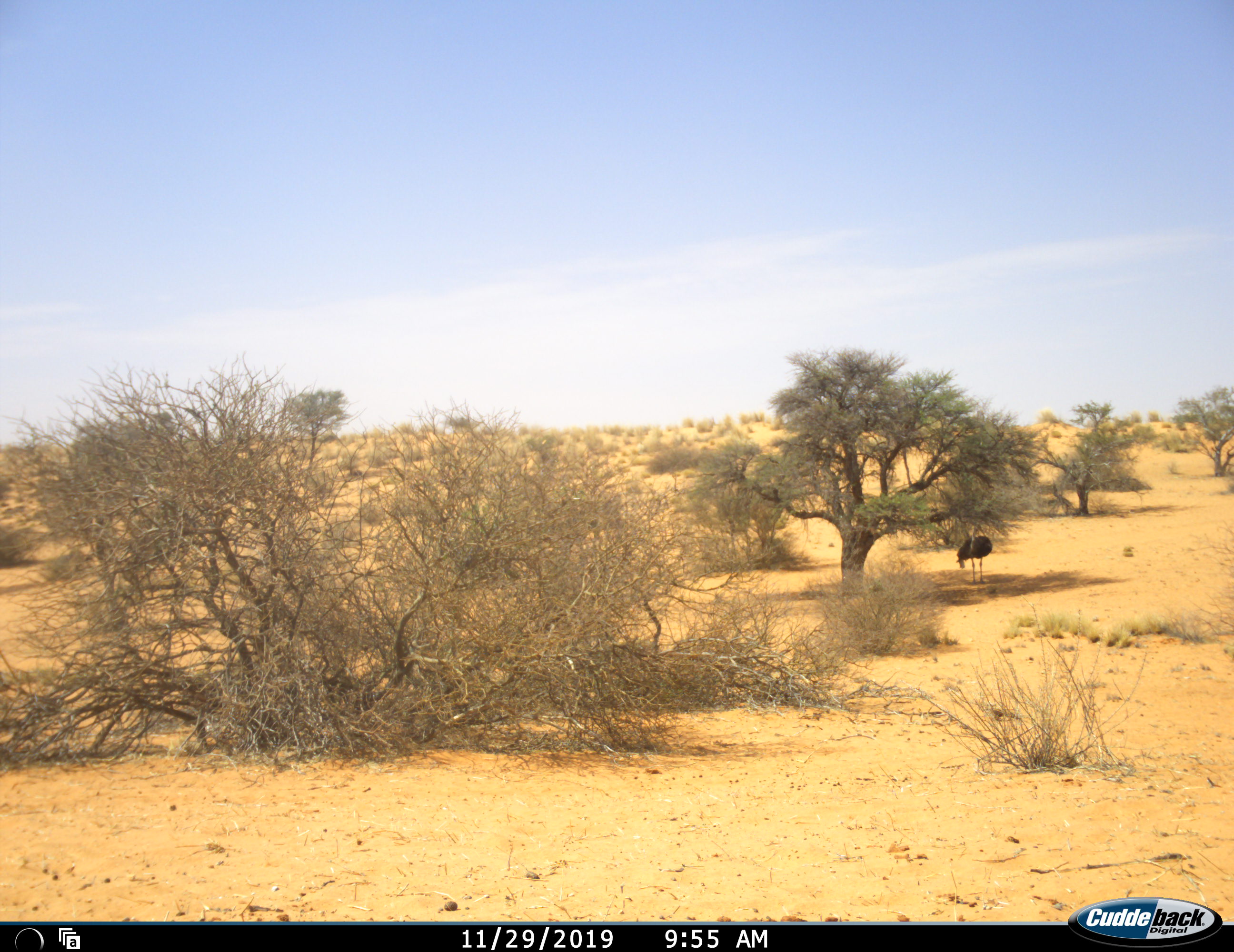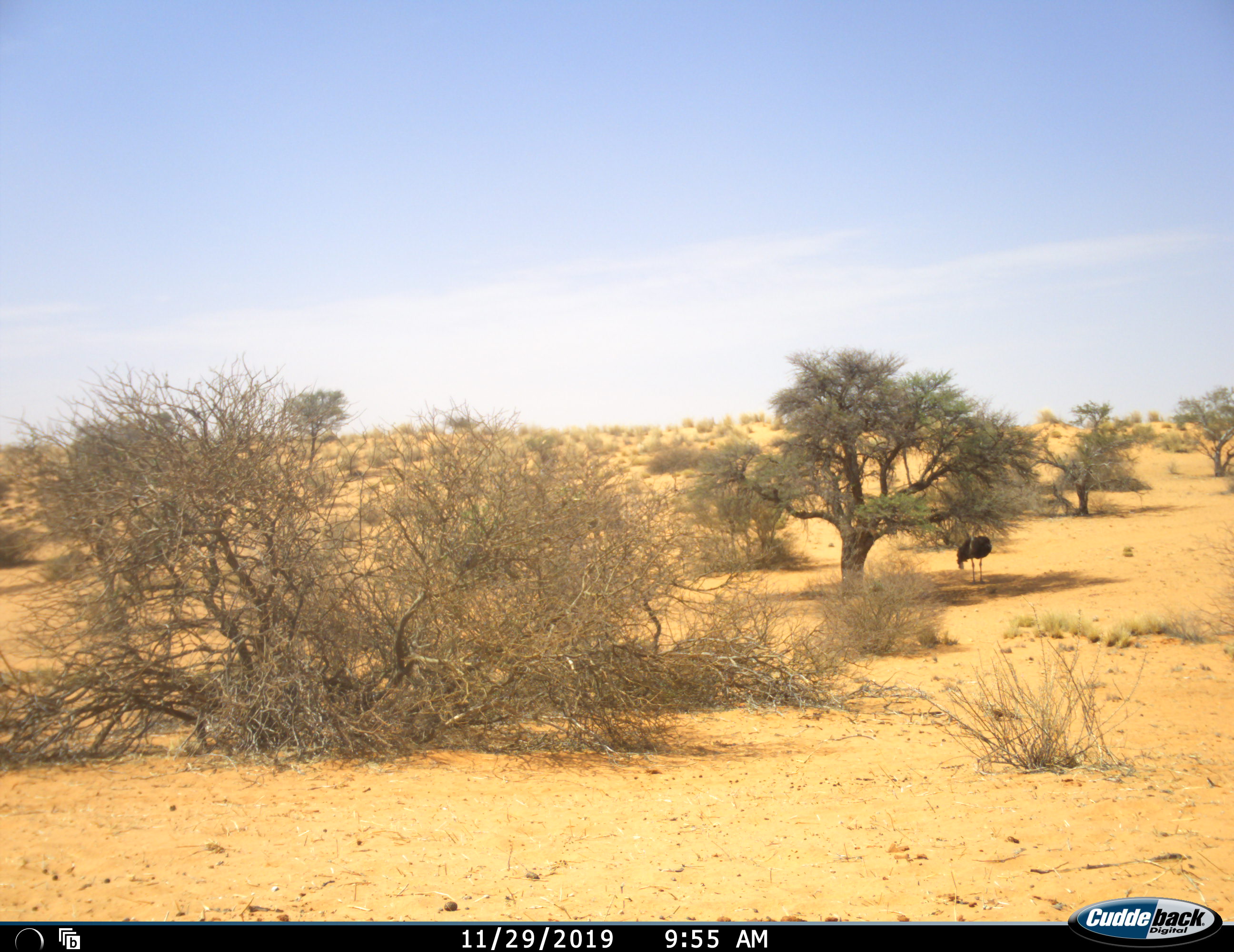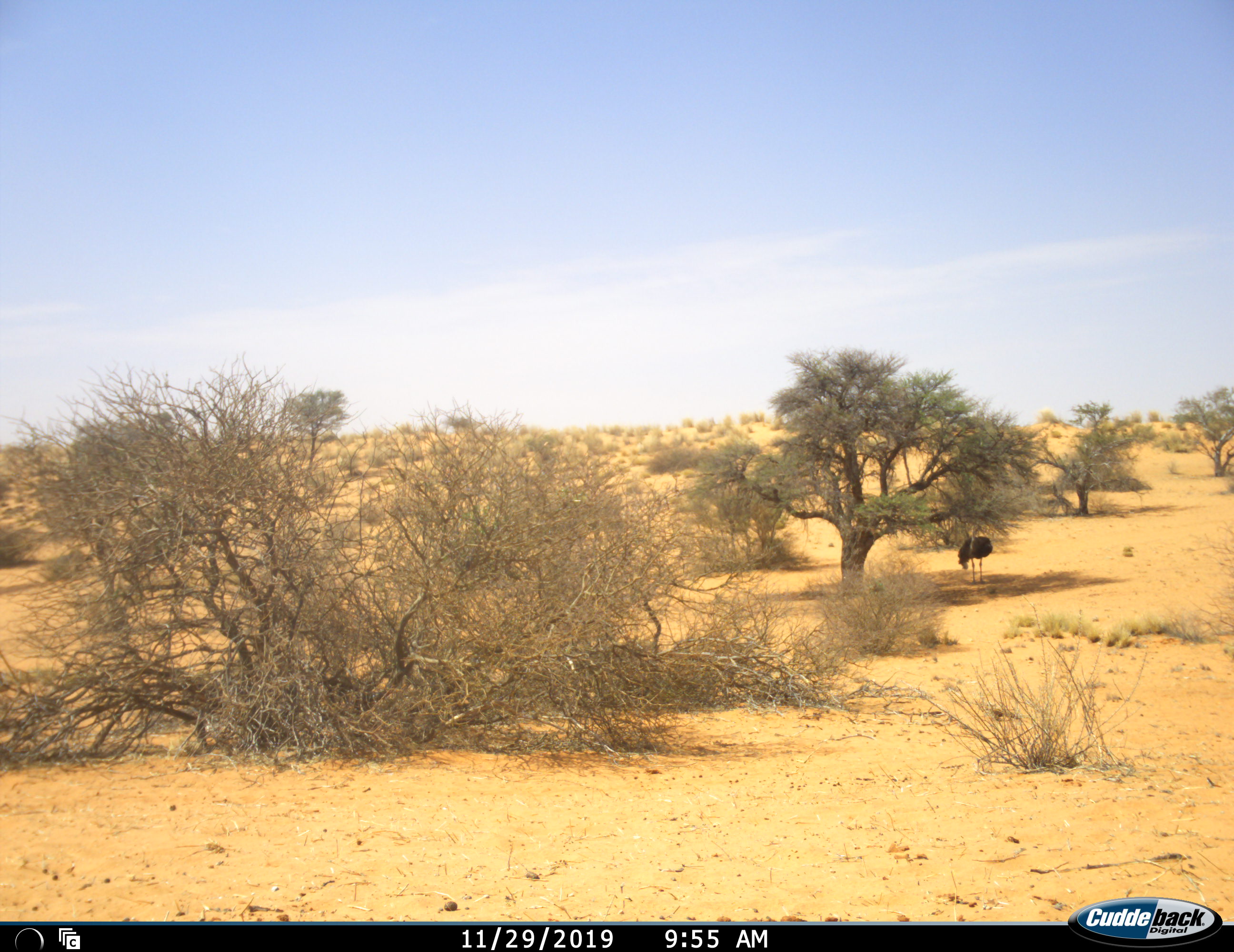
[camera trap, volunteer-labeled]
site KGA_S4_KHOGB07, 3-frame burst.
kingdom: Animalia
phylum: Chordata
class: Aves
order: Struthioniformes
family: Struthionidae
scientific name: Struthionidae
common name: ostrich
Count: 1.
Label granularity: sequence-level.